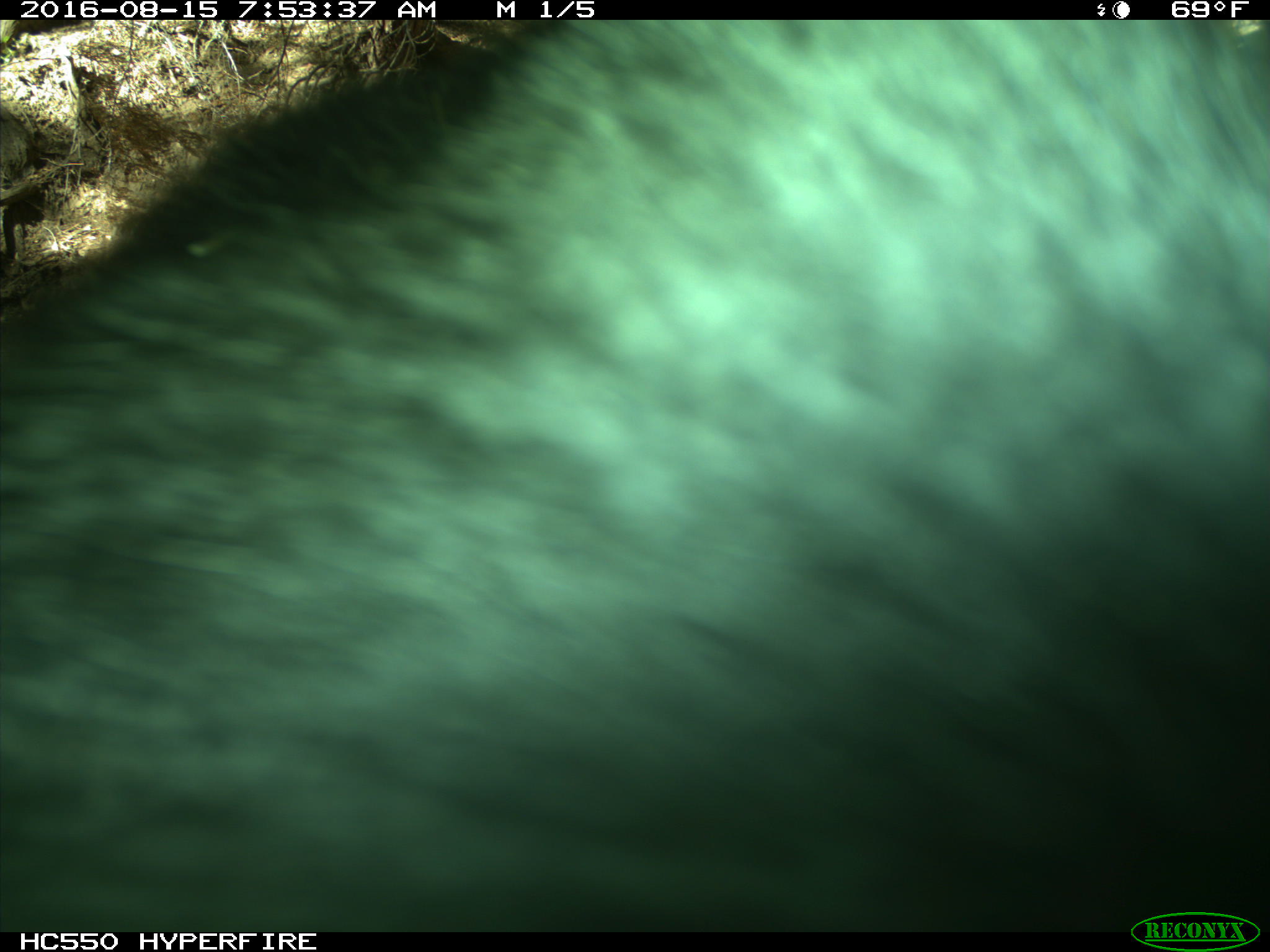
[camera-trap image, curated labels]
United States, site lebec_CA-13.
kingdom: Animalia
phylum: Chordata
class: Mammalia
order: Carnivora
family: Ursidae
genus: Ursus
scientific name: Ursus americanus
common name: american black bear